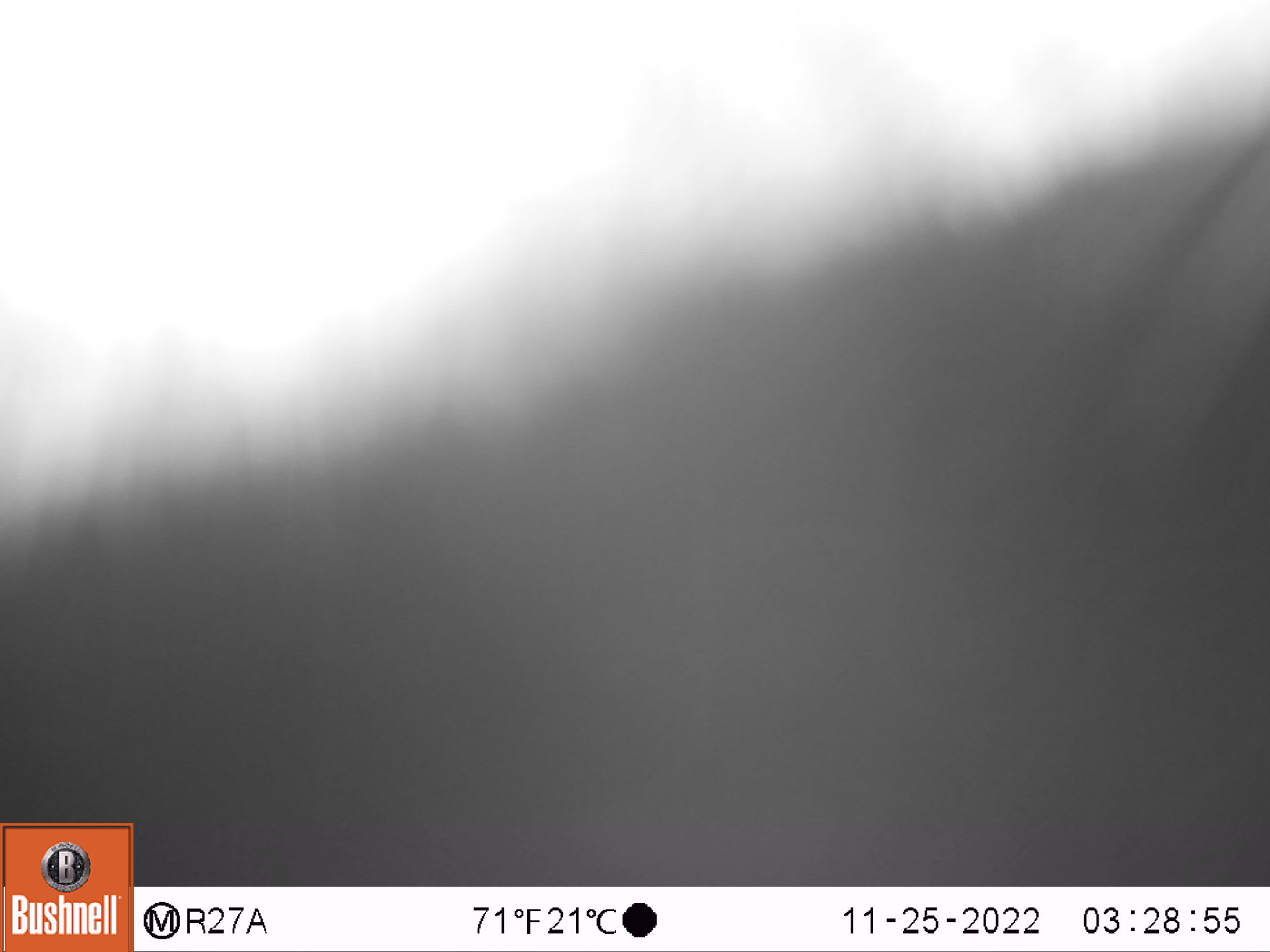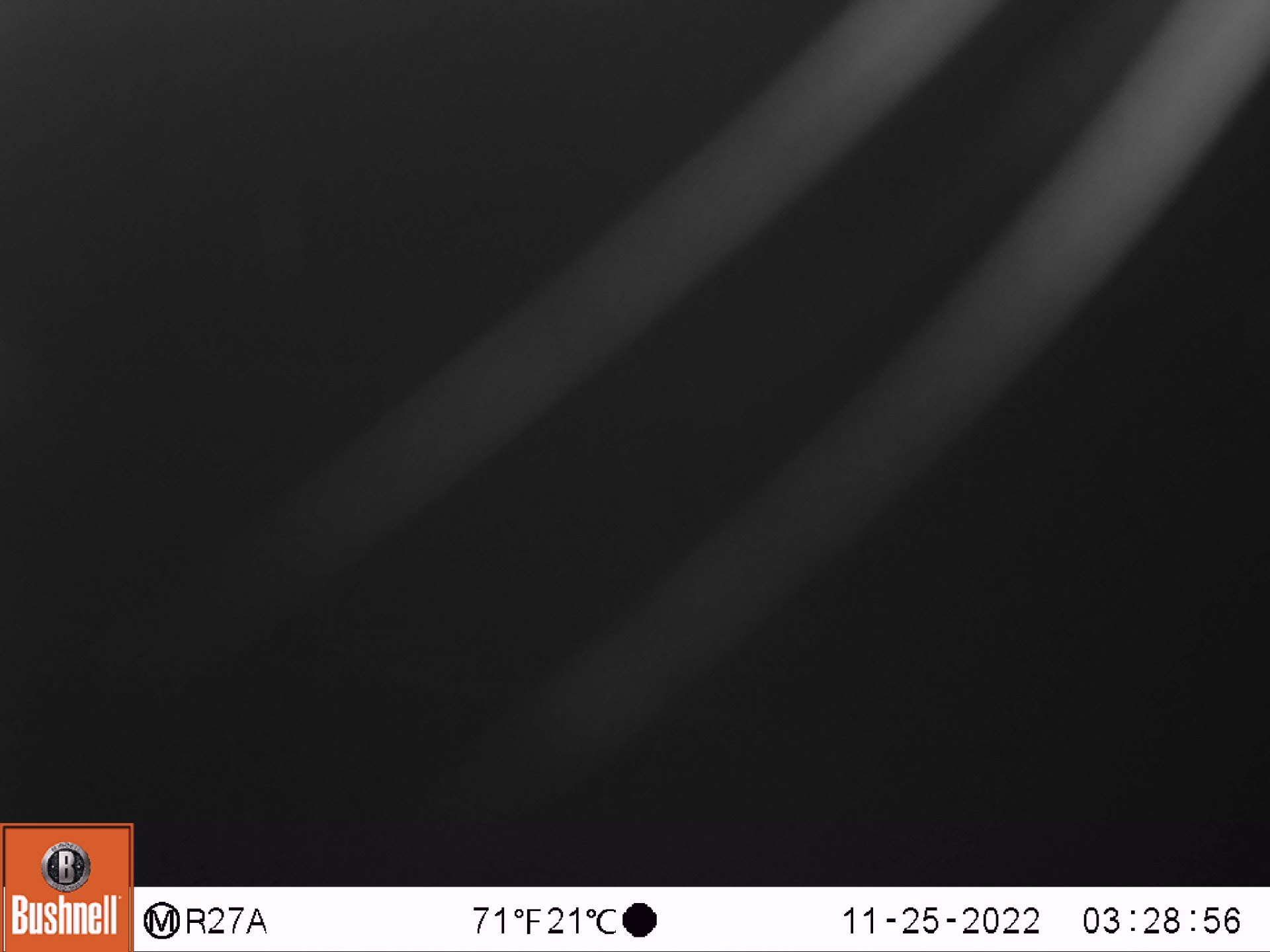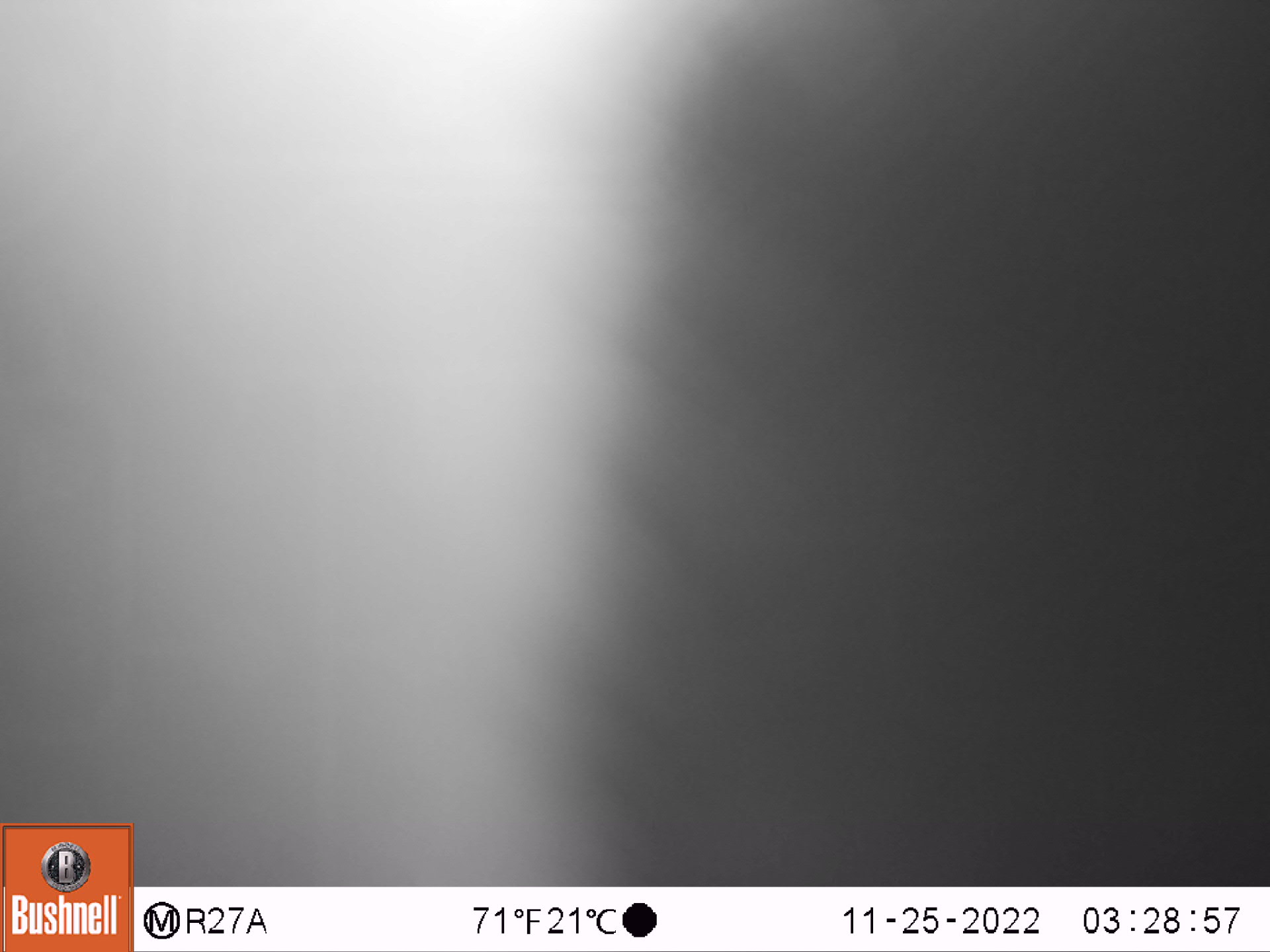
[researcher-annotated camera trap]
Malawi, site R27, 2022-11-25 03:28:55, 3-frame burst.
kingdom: Animalia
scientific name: Animalia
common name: other animal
Other animal (Animalia), count 1.